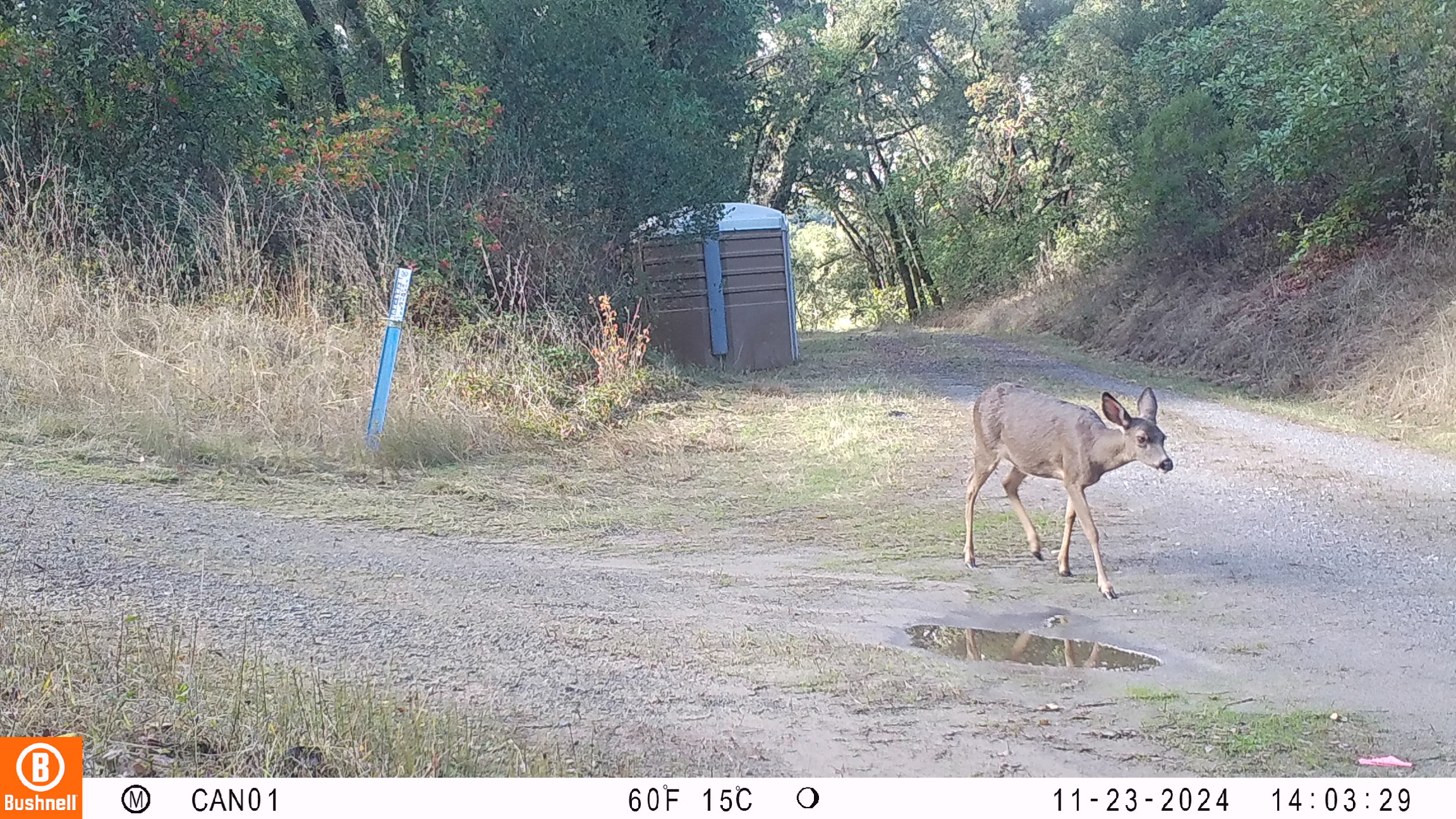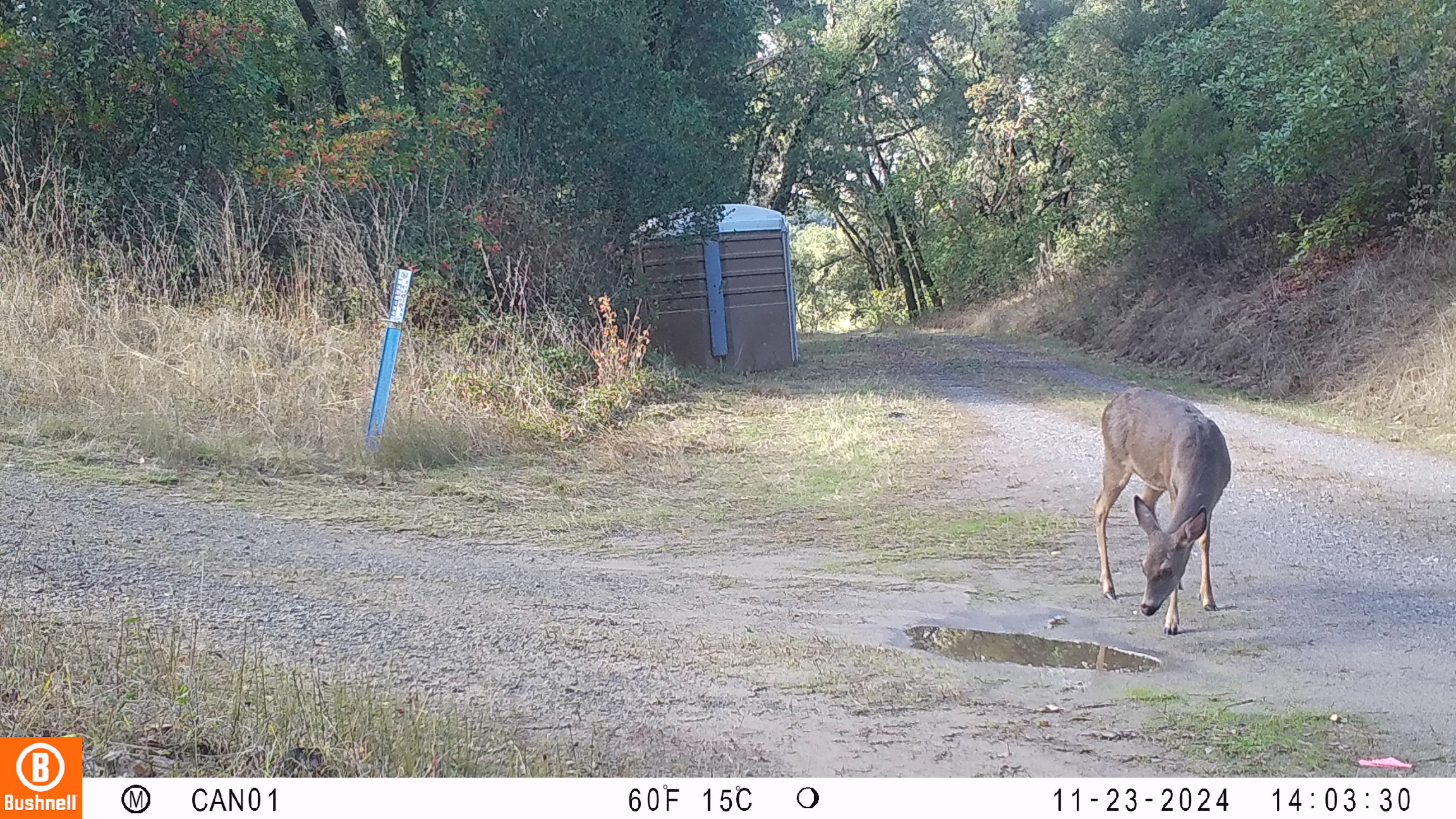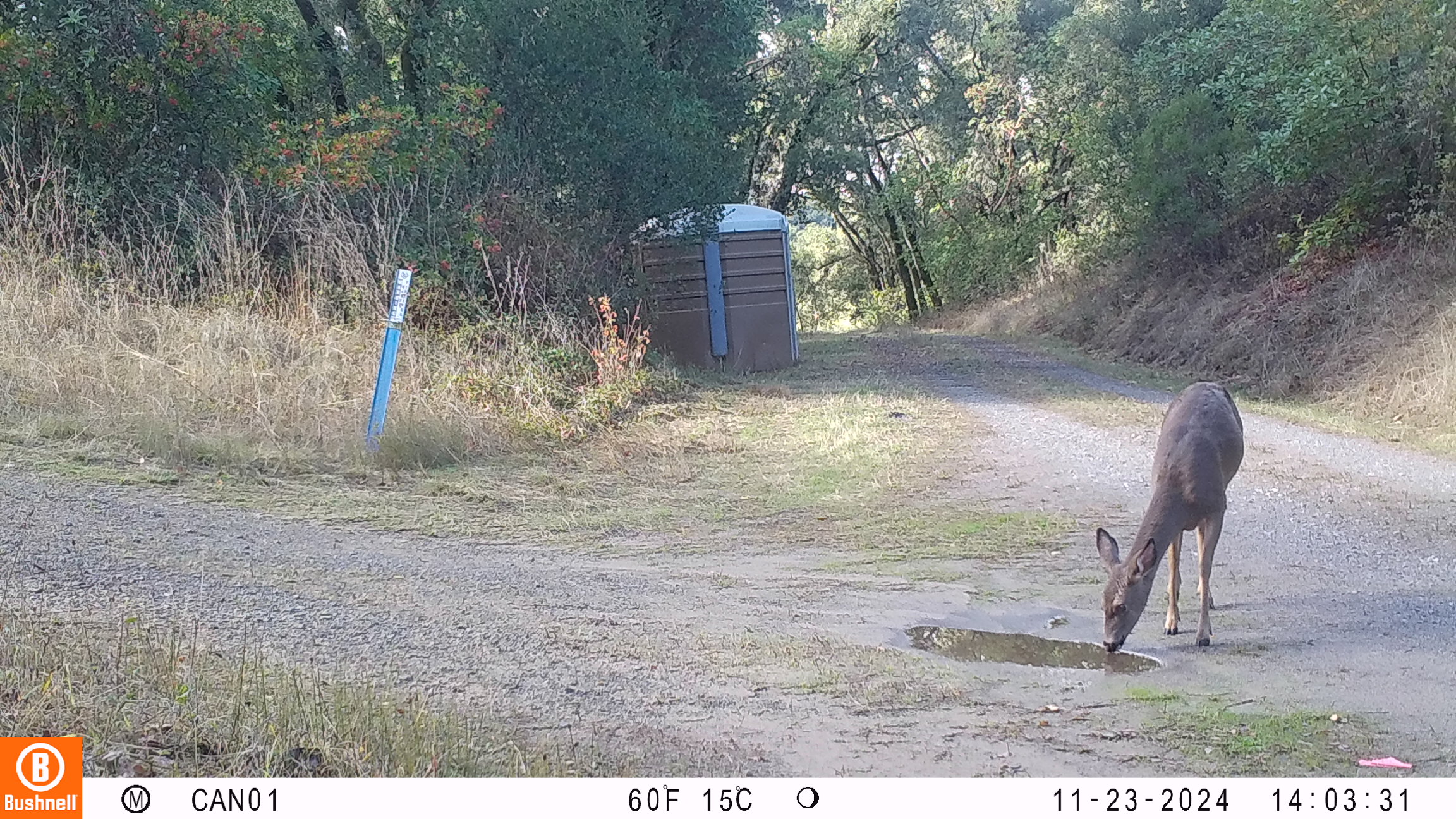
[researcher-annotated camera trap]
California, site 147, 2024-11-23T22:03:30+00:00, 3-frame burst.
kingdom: Animalia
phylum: Chordata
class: Mammalia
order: Artiodactyla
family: Cervidae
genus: Odocoileus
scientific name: Odocoileus hemionus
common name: mule deer